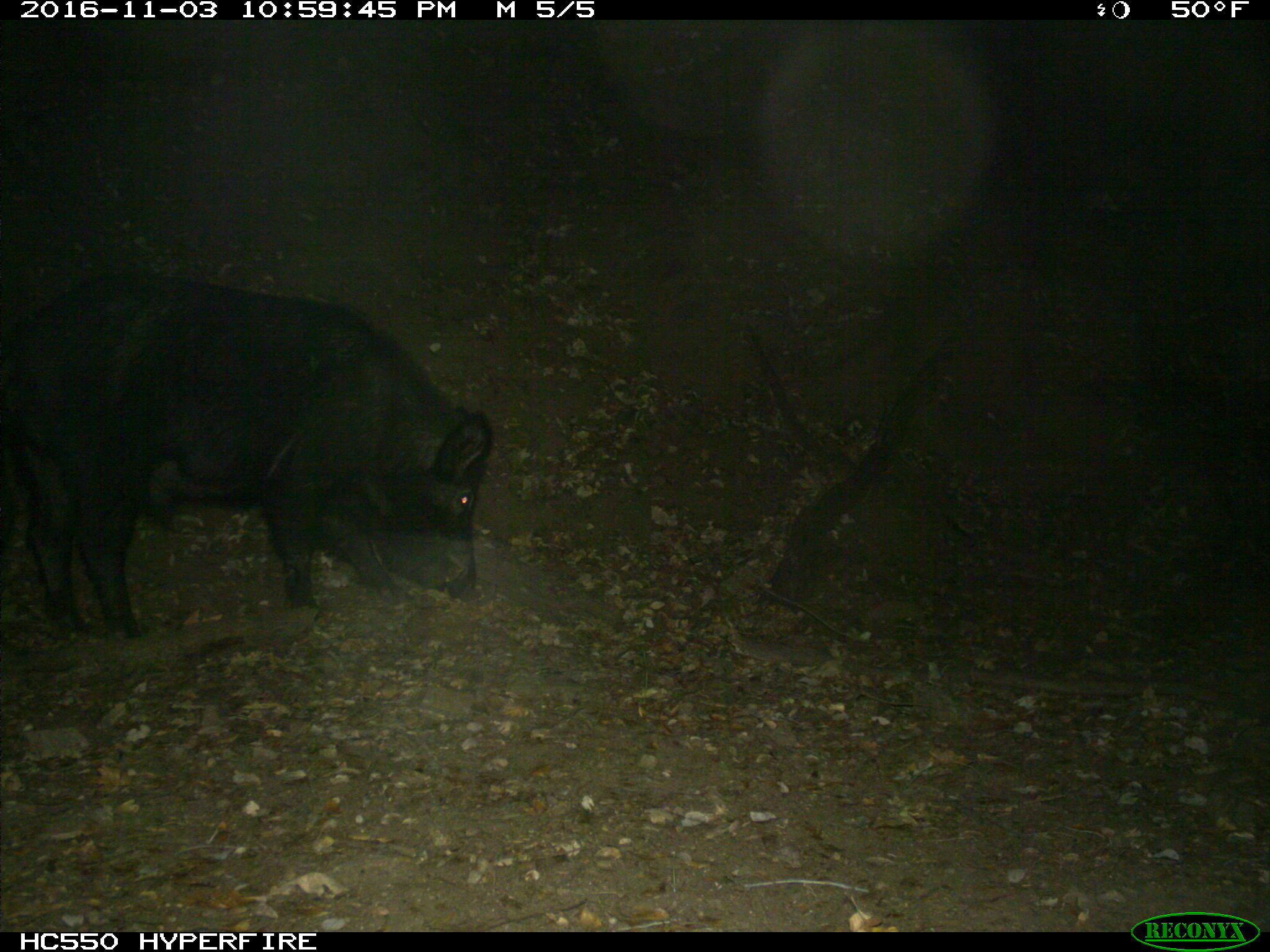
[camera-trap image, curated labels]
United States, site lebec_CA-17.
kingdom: Animalia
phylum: Chordata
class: Mammalia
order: Artiodactyla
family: Suidae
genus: Sus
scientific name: Sus scrofa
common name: wild boar